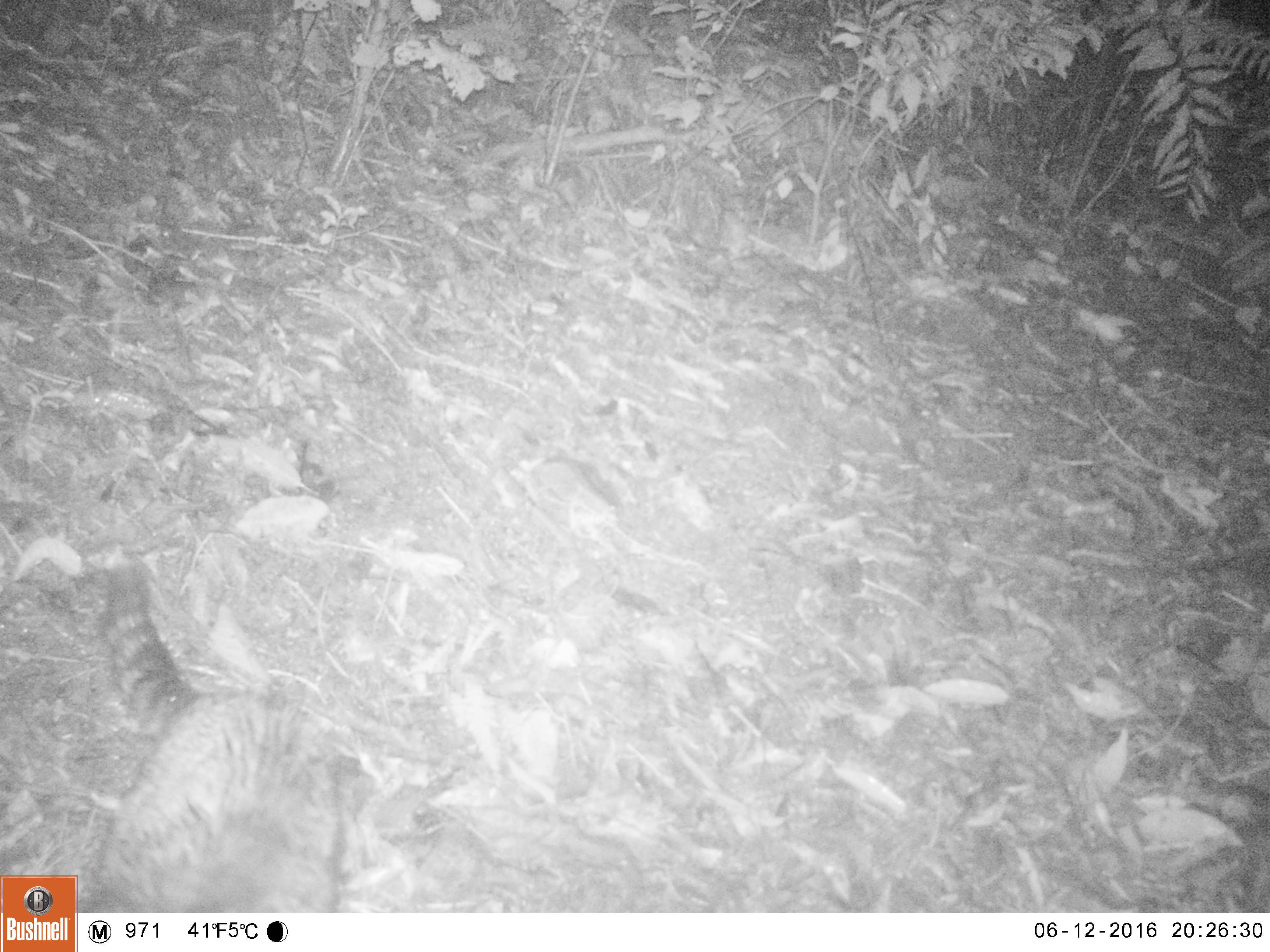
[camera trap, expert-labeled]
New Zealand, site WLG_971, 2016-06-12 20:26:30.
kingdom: Animalia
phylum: Chordata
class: Mammalia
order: Carnivora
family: Felidae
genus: Felis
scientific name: Felis catus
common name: domestic cat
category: cat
Cat (domestic cat) (Felis catus).